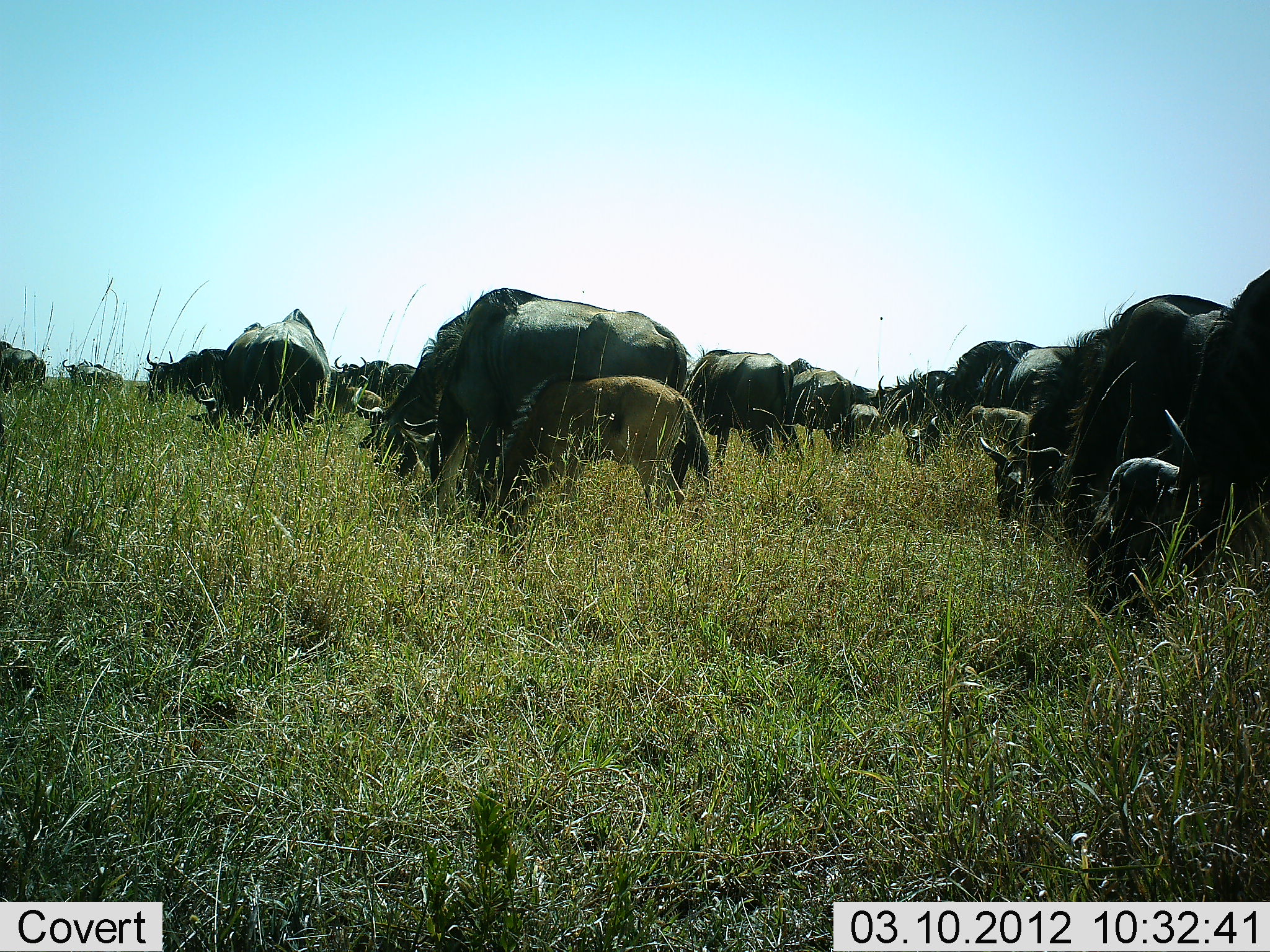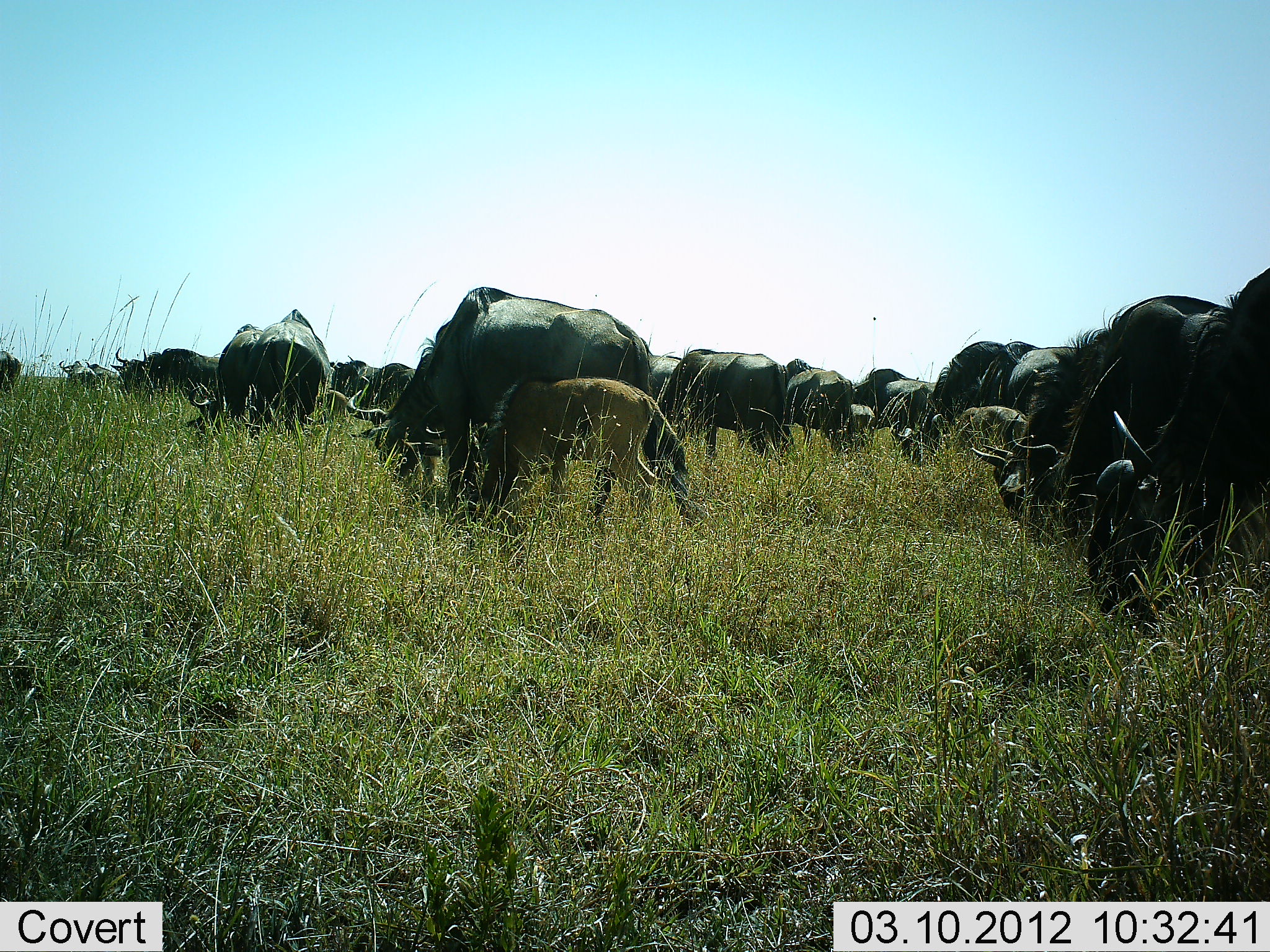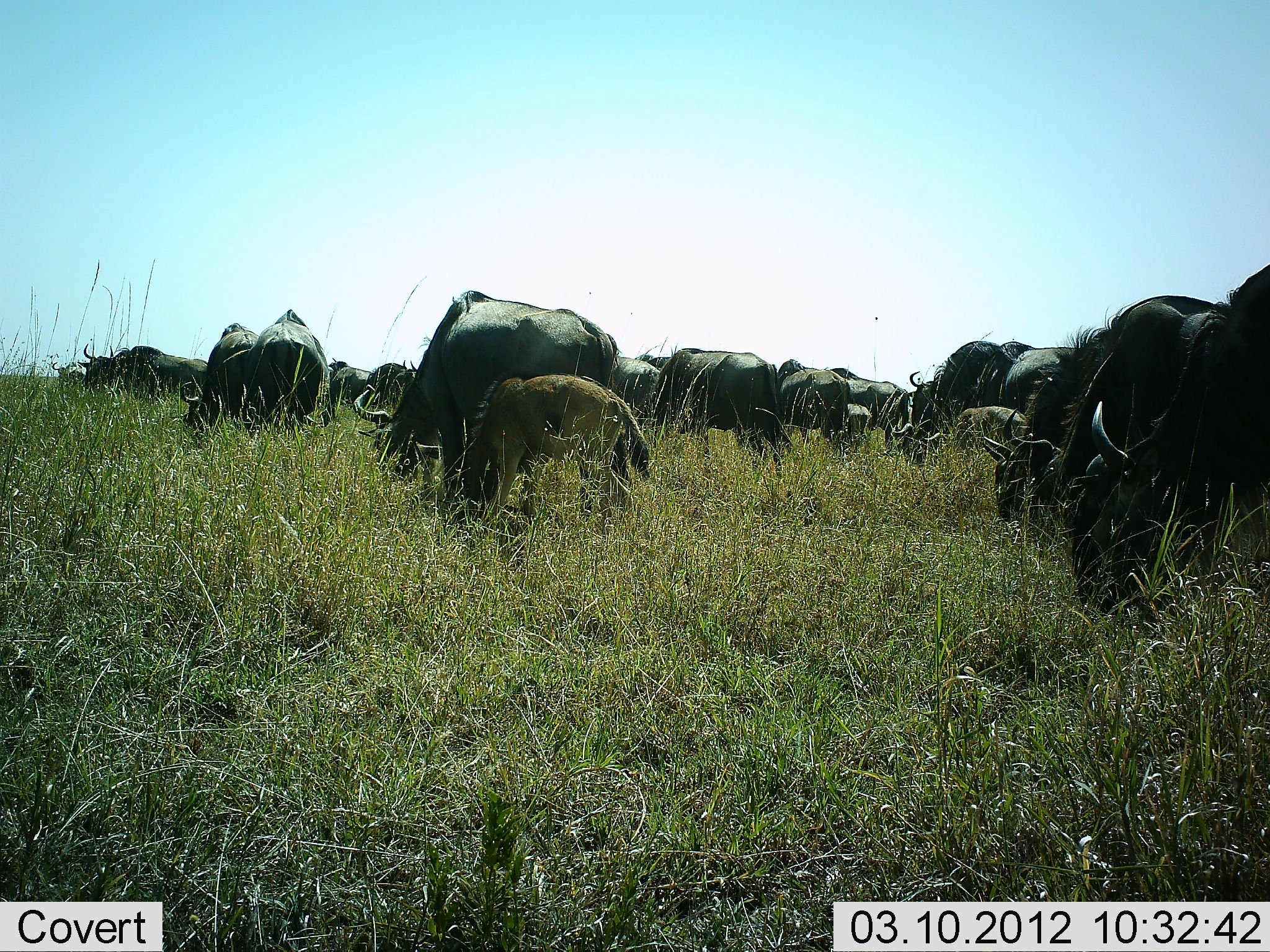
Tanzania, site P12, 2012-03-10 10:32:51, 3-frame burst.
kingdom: Animalia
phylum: Chordata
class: Mammalia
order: Artiodactyla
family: Bovidae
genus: Connochaetes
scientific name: Connochaetes taurinus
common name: blue wildebeest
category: wildebeest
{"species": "wildebeest (blue wildebeest) (Connochaetes taurinus)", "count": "11-50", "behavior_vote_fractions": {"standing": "11%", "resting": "4%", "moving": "37%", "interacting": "0%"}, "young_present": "85%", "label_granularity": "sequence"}